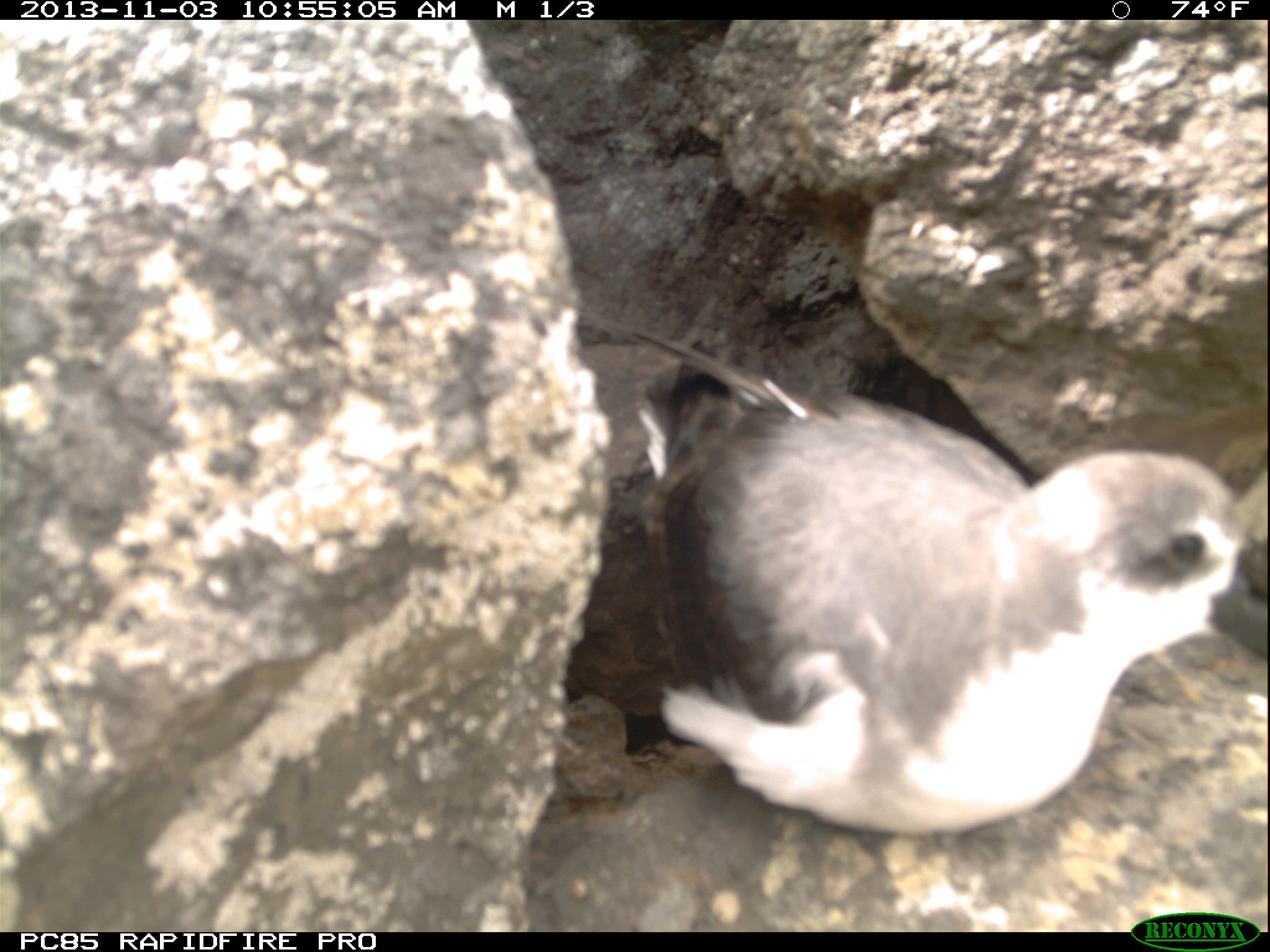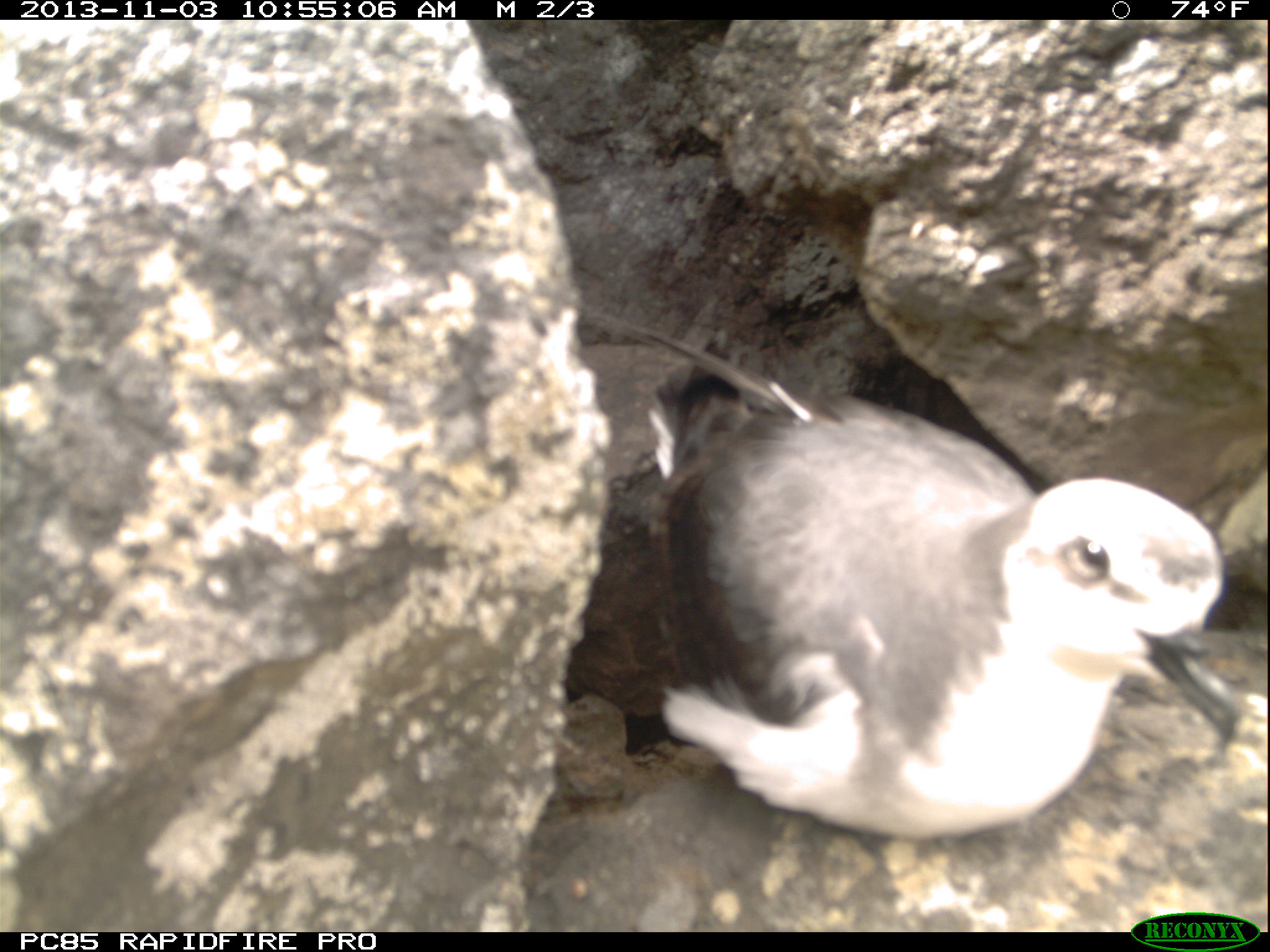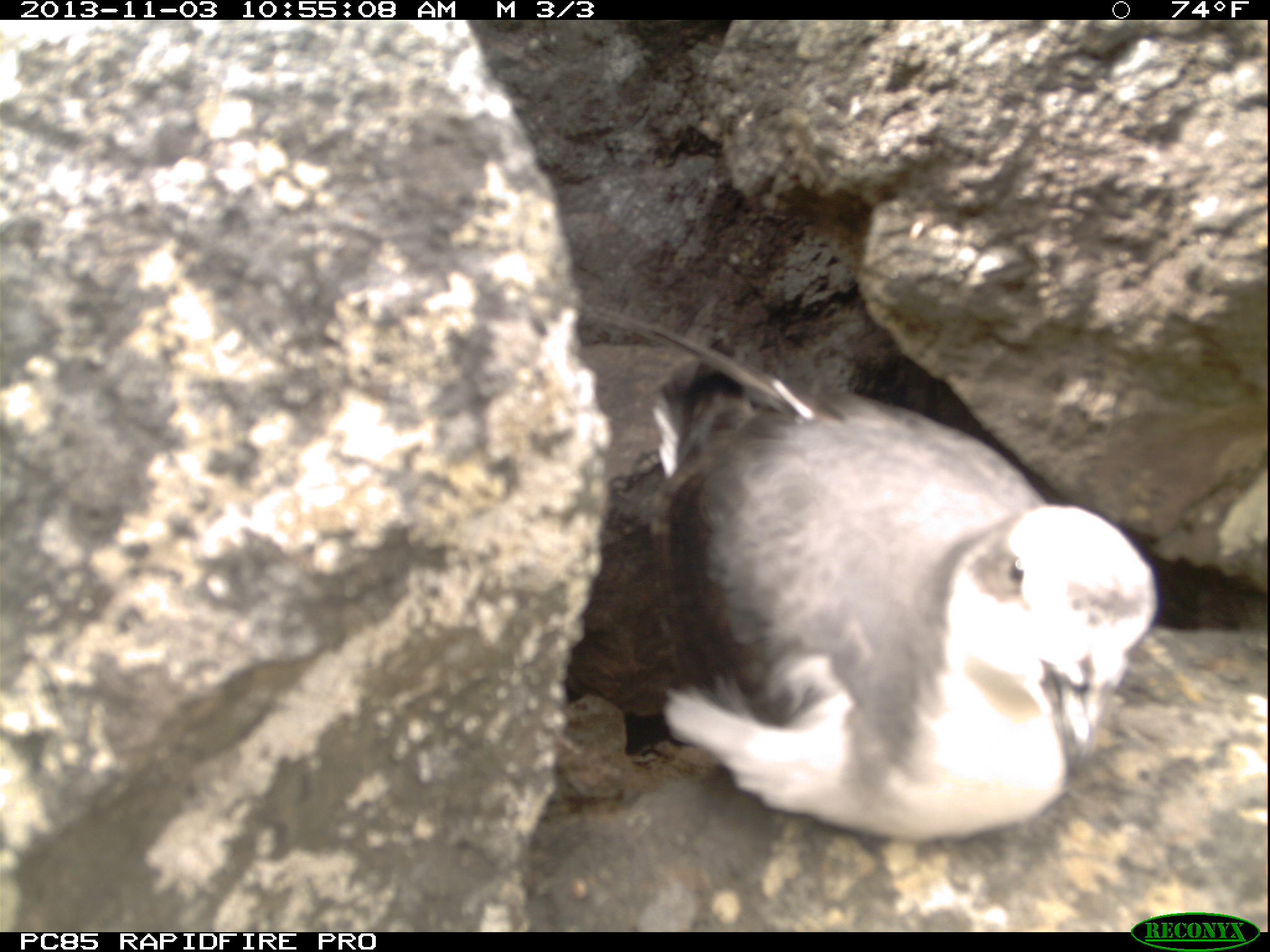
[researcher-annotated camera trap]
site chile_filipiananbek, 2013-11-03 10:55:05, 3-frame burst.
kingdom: Animalia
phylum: Chordata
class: Aves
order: Procellariiformes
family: Procellariidae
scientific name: Procellariidae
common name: petrel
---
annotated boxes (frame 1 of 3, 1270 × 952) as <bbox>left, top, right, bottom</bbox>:
petrel: <bbox>547, 335, 1263, 893</bbox>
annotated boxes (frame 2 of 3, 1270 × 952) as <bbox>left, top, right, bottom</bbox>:
petrel: <bbox>585, 319, 1255, 849</bbox>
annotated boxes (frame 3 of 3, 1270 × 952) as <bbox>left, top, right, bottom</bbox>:
petrel: <bbox>634, 345, 1160, 848</bbox>